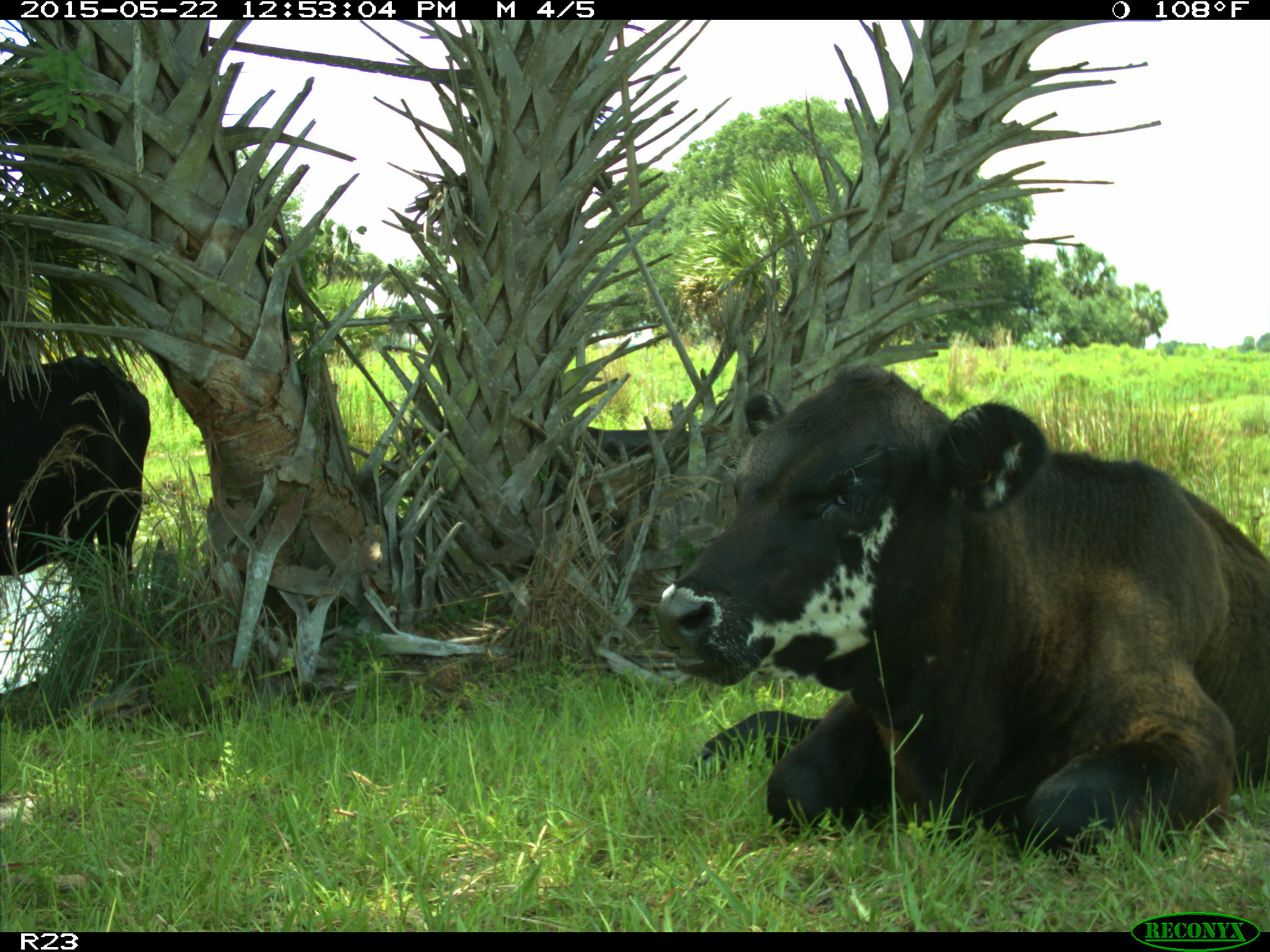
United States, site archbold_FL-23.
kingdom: Animalia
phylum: Chordata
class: Mammalia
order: Artiodactyla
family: Bovidae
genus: Bos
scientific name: Bos taurus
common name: domestic cow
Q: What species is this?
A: Bos taurus (domestic cow).